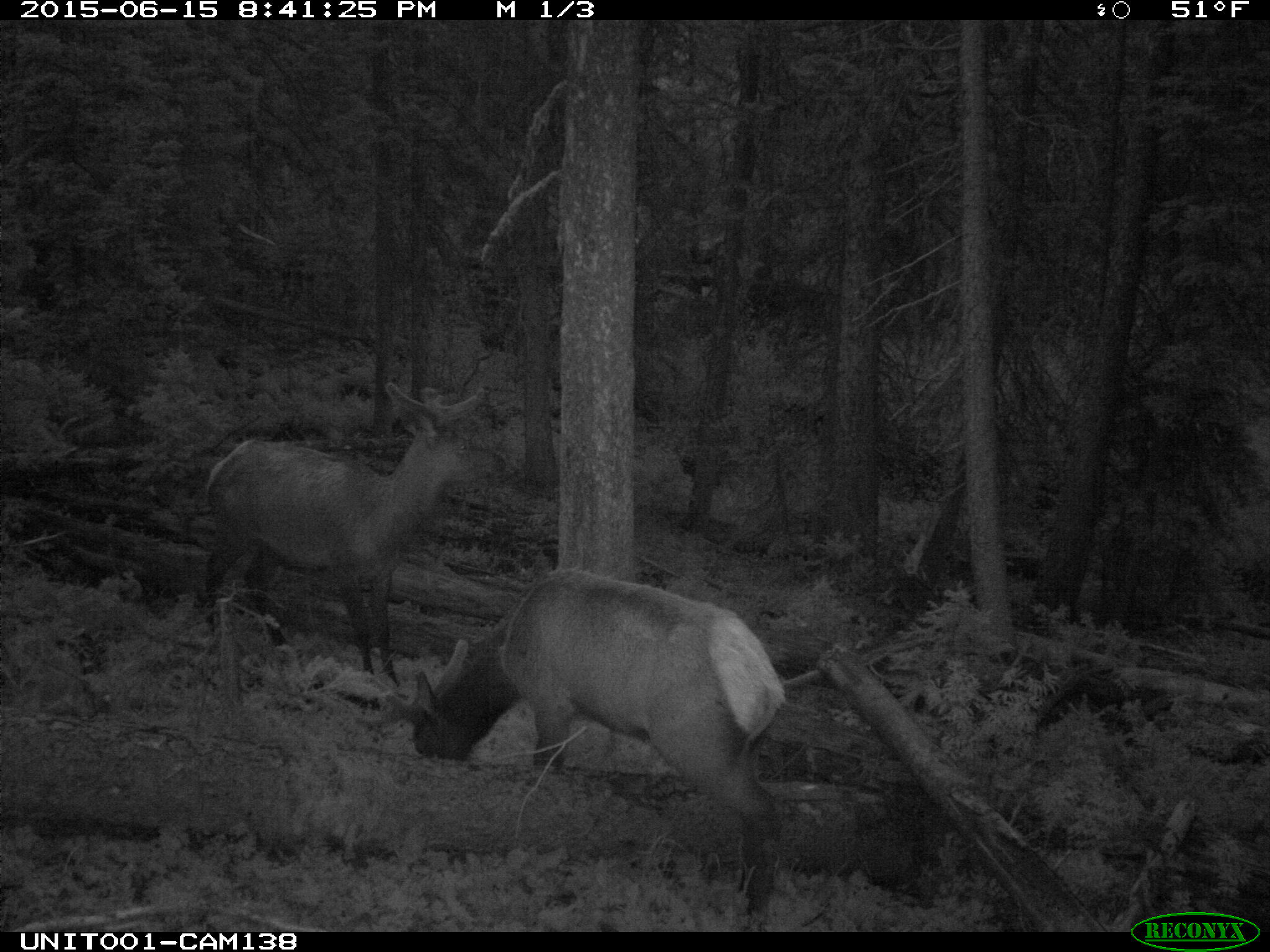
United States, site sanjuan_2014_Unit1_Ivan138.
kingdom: Animalia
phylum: Chordata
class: Mammalia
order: Artiodactyla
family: Cervidae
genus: Cervus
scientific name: Cervus elaphus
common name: red deer